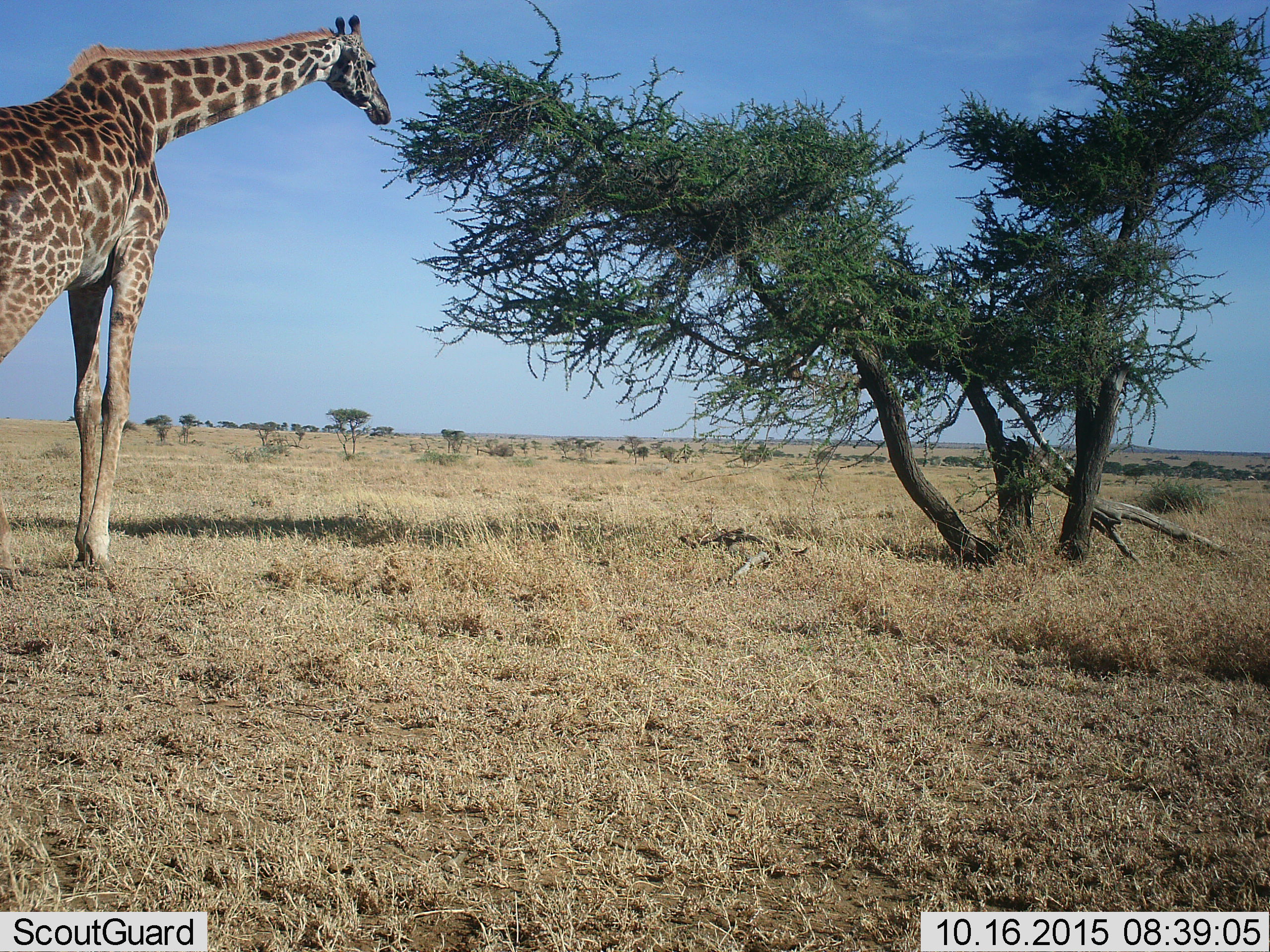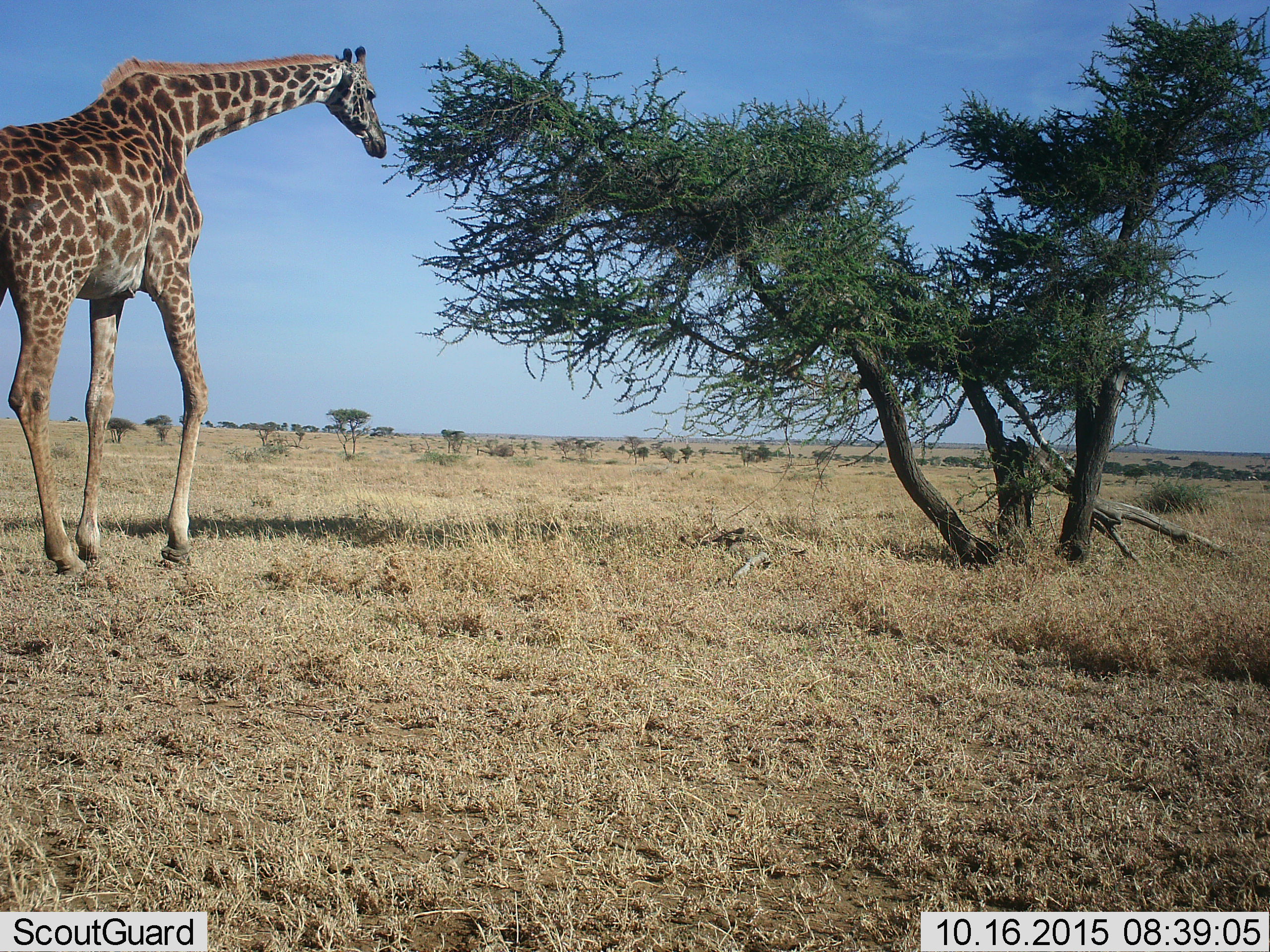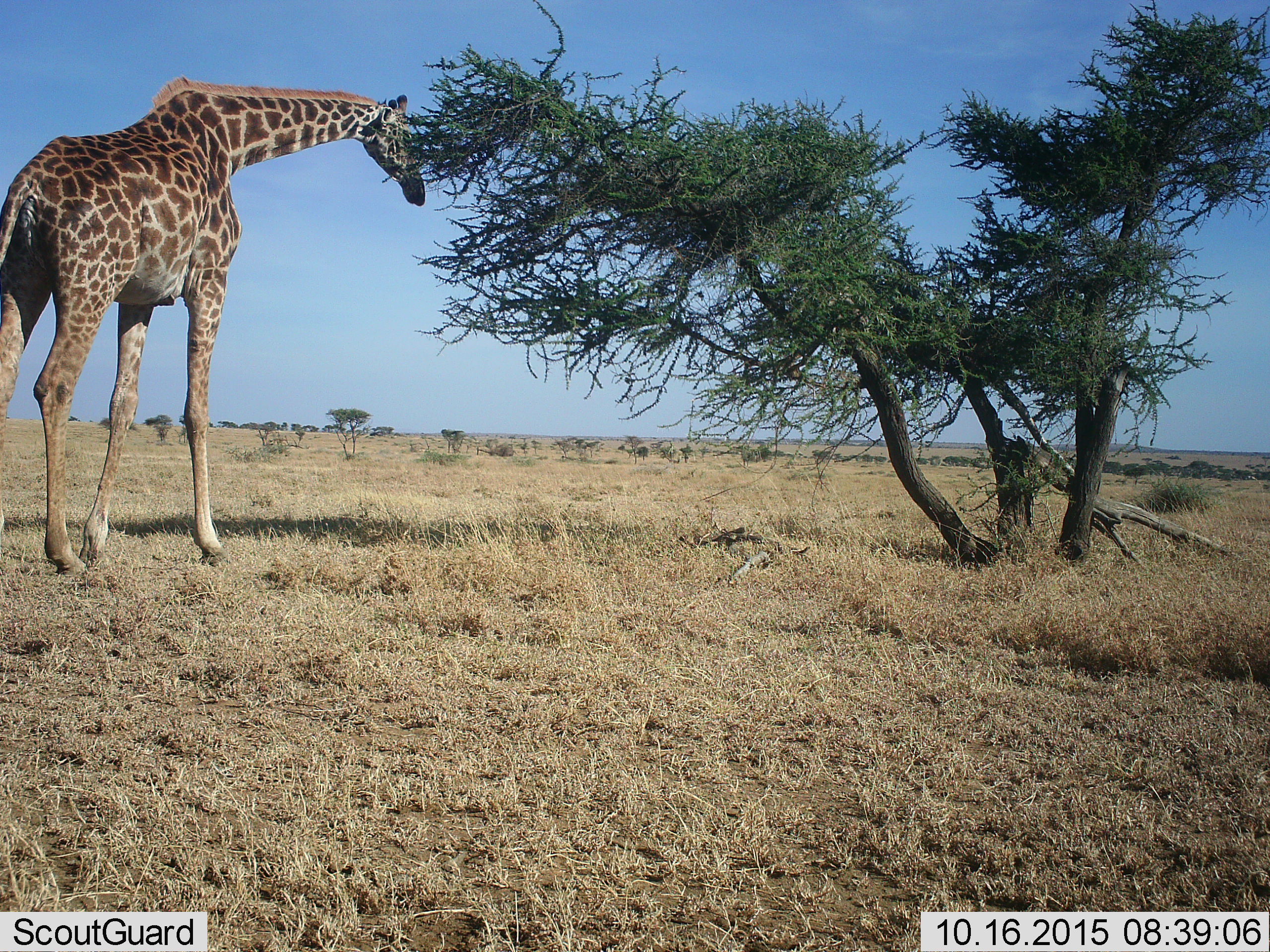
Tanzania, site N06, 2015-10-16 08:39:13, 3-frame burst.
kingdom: Animalia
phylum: Chordata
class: Mammalia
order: Artiodactyla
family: Giraffidae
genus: Giraffa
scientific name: Giraffa camelopardalis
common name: giraffe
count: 1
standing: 44%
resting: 0%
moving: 33%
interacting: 0%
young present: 0%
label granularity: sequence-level